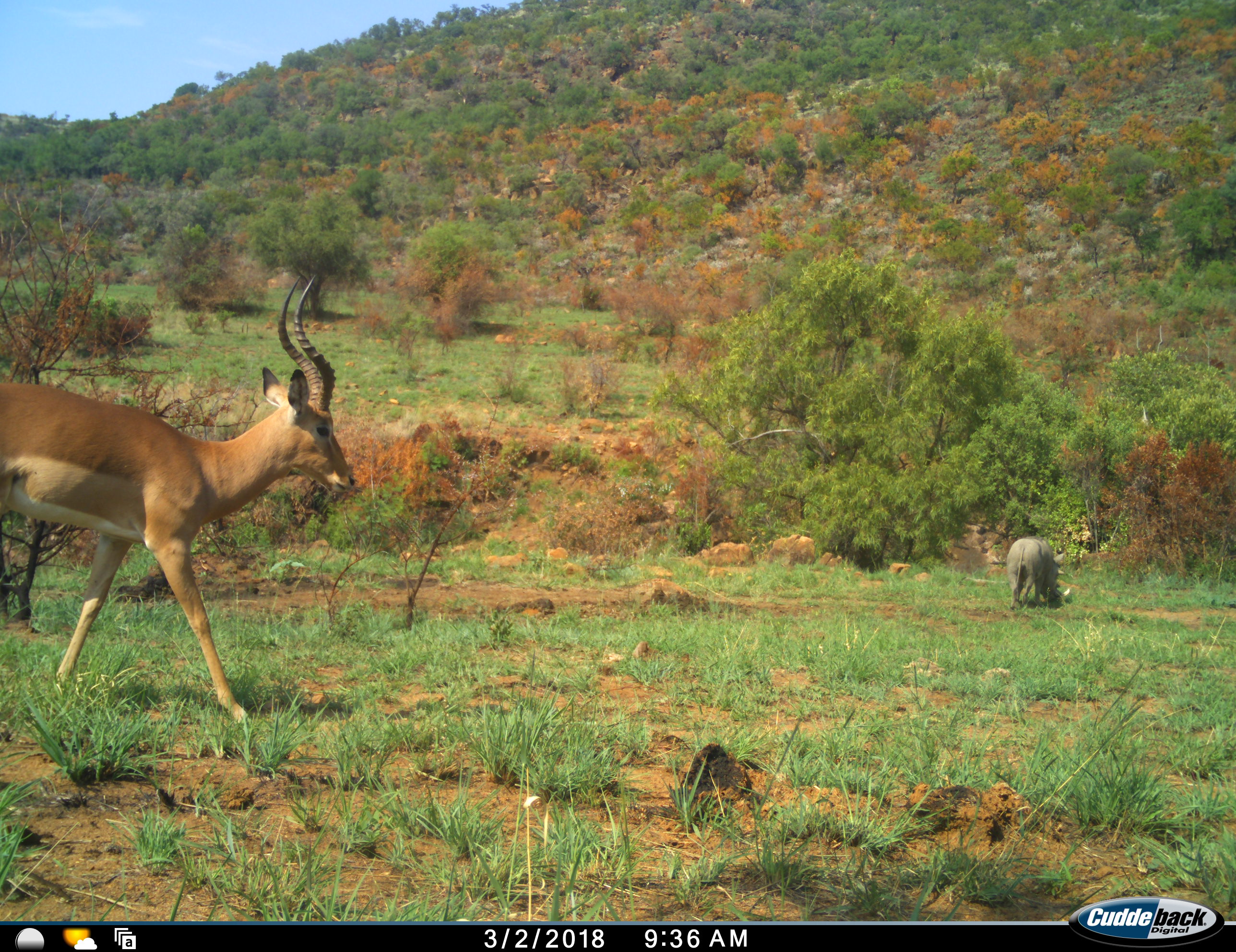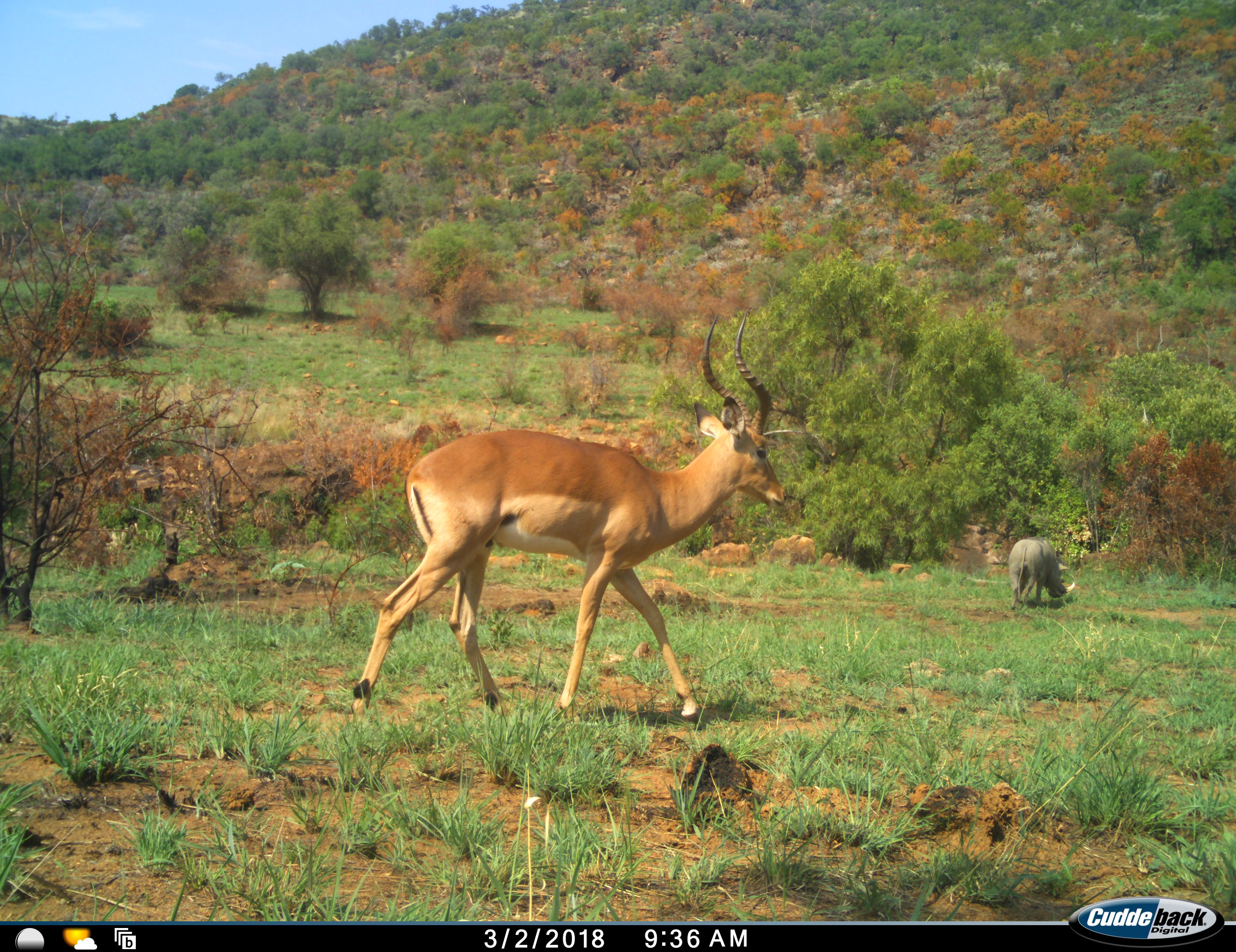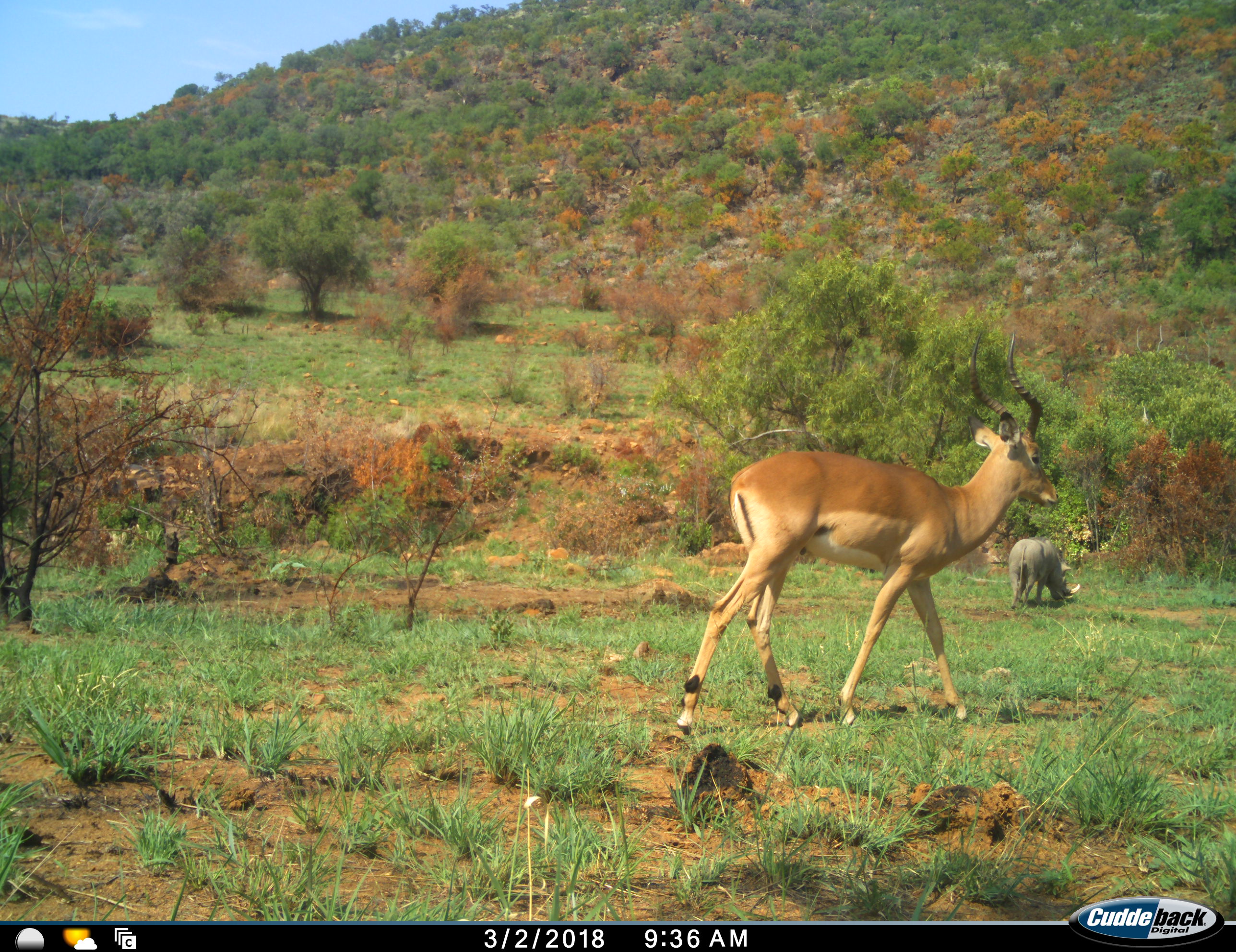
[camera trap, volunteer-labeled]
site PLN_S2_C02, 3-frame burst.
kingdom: Animalia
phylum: Chordata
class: Mammalia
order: Artiodactyla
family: Bovidae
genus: Aepyceros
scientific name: Aepyceros melampus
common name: impala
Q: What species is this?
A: Impala (Aepyceros melampus).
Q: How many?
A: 1.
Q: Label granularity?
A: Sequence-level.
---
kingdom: Animalia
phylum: Chordata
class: Mammalia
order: Artiodactyla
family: Suidae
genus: Phacochoerus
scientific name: Phacochoerus africanus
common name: warthog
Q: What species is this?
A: Warthog (Phacochoerus africanus).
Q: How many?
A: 1.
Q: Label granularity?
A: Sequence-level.